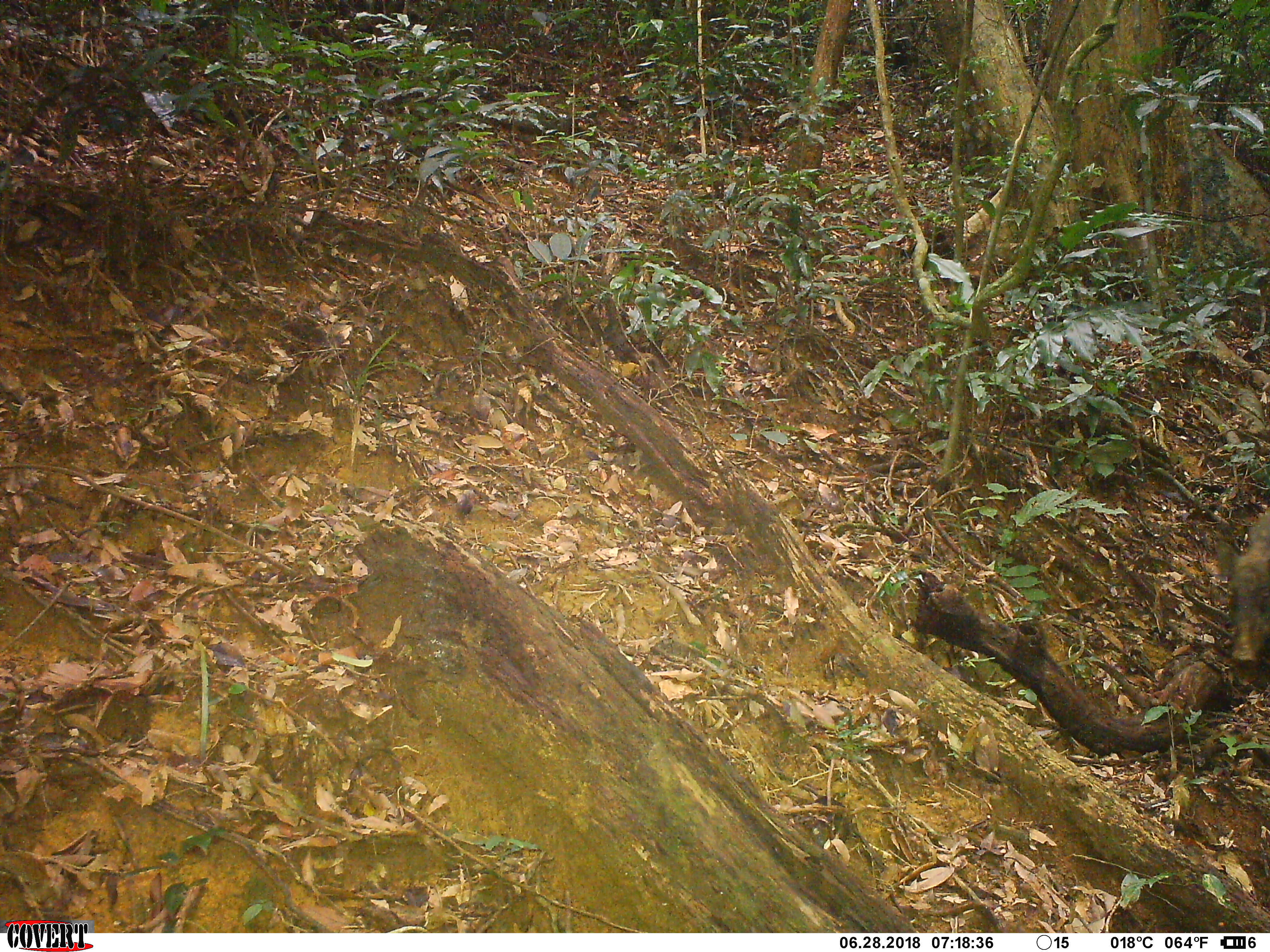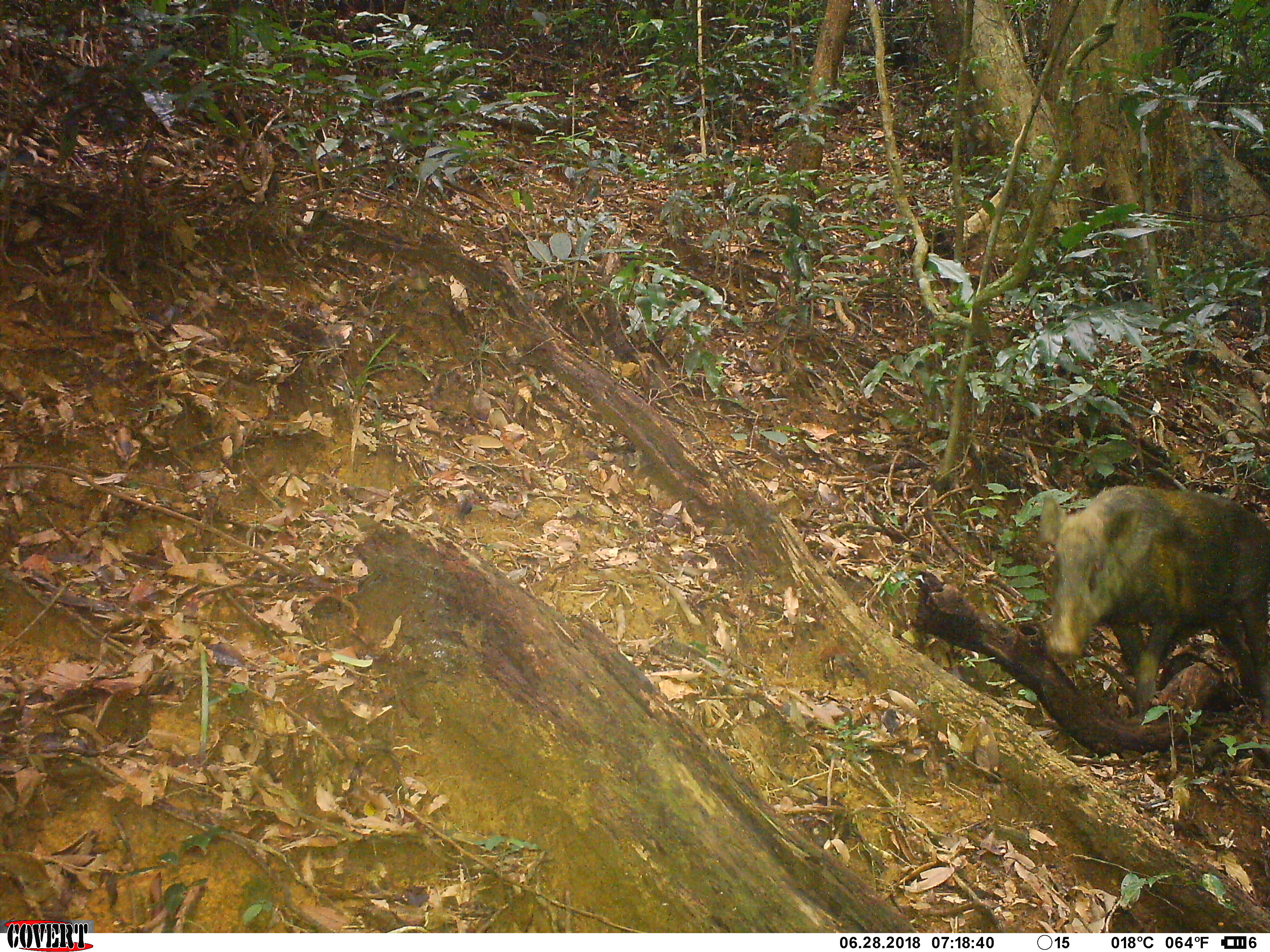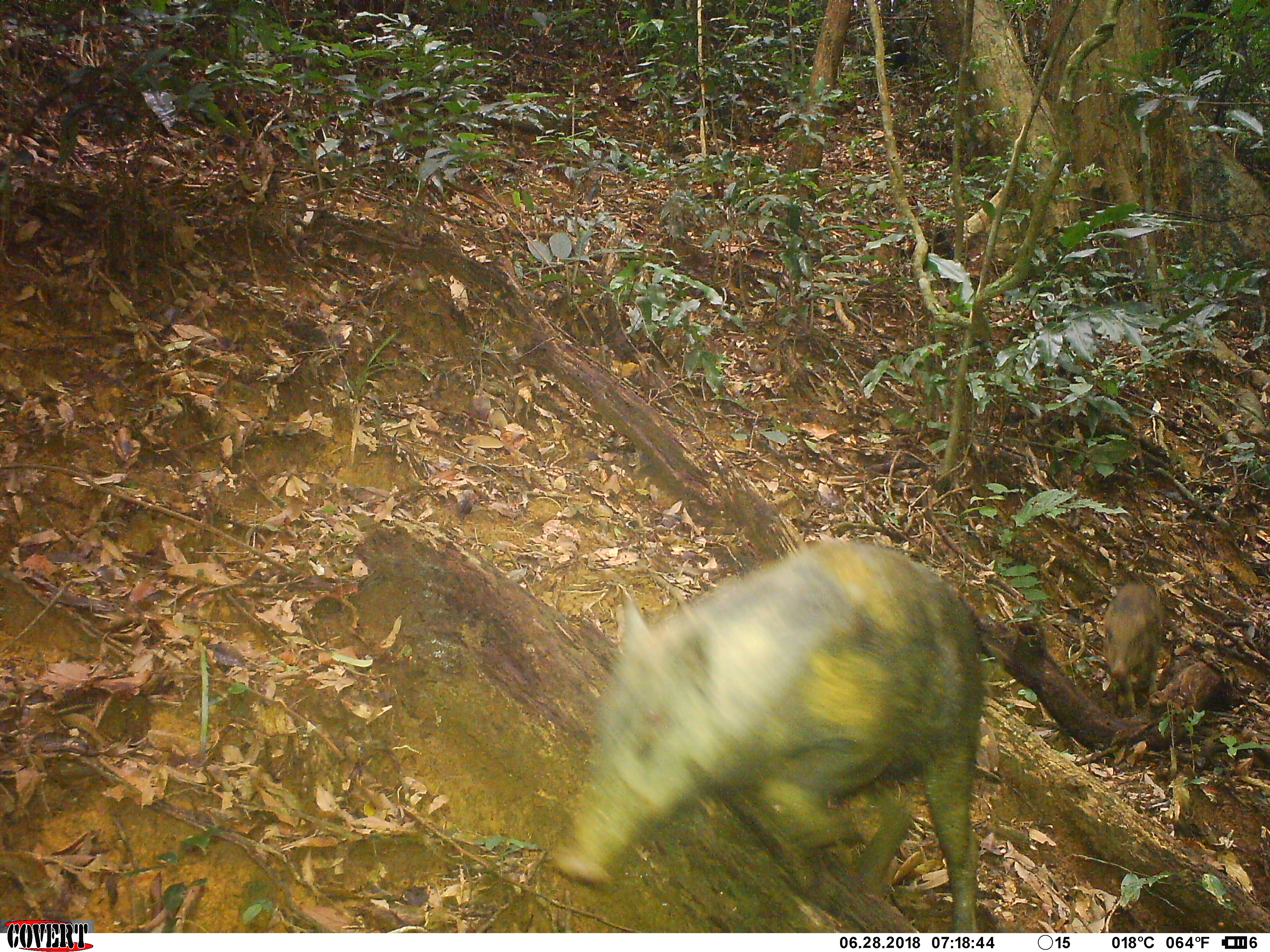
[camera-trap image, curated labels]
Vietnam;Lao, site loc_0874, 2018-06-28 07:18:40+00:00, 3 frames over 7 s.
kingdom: Animalia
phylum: Chordata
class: Mammalia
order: Artiodactyla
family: Suidae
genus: Sus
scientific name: Sus scrofa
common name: eurasian wild pig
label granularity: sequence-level